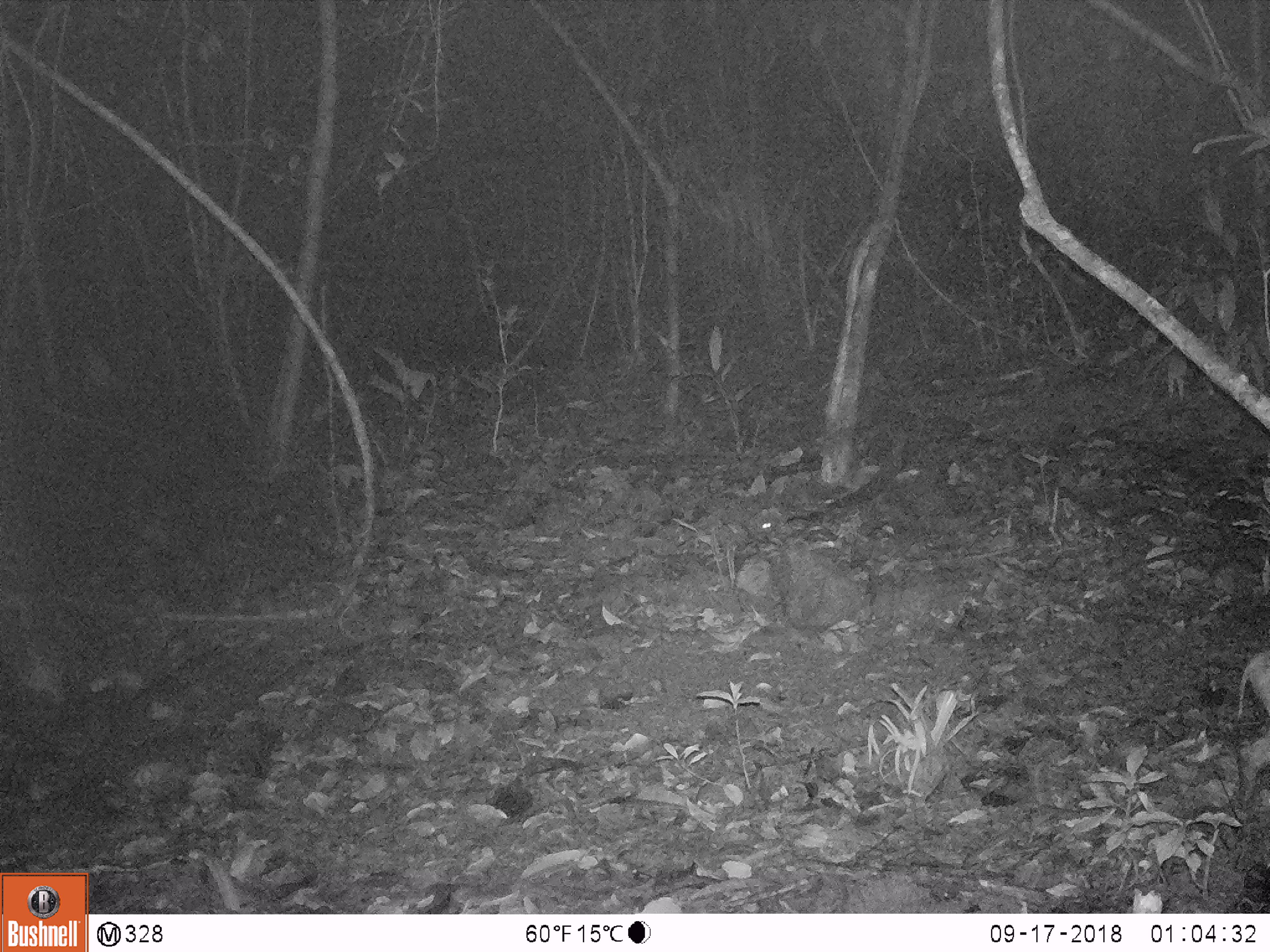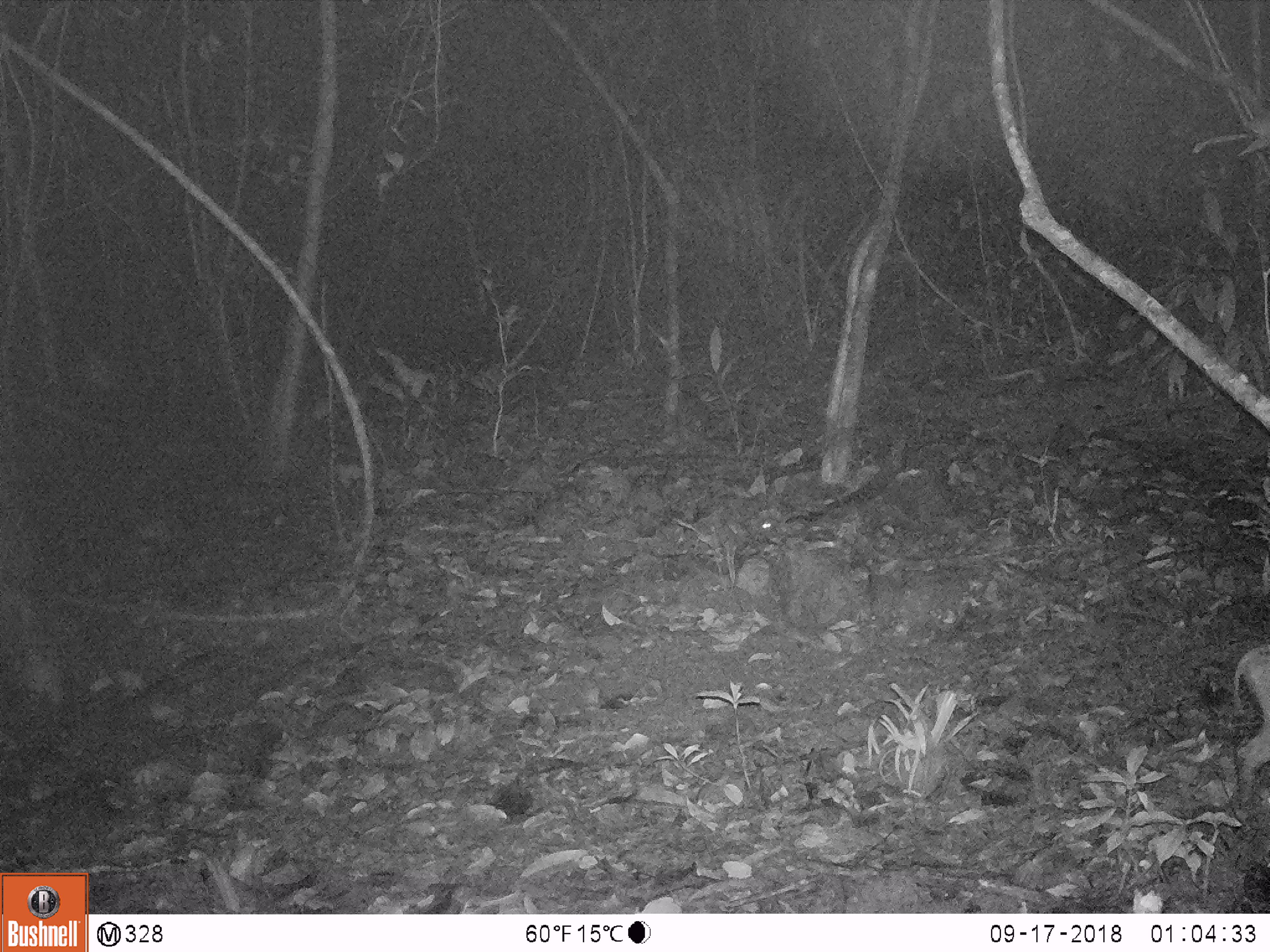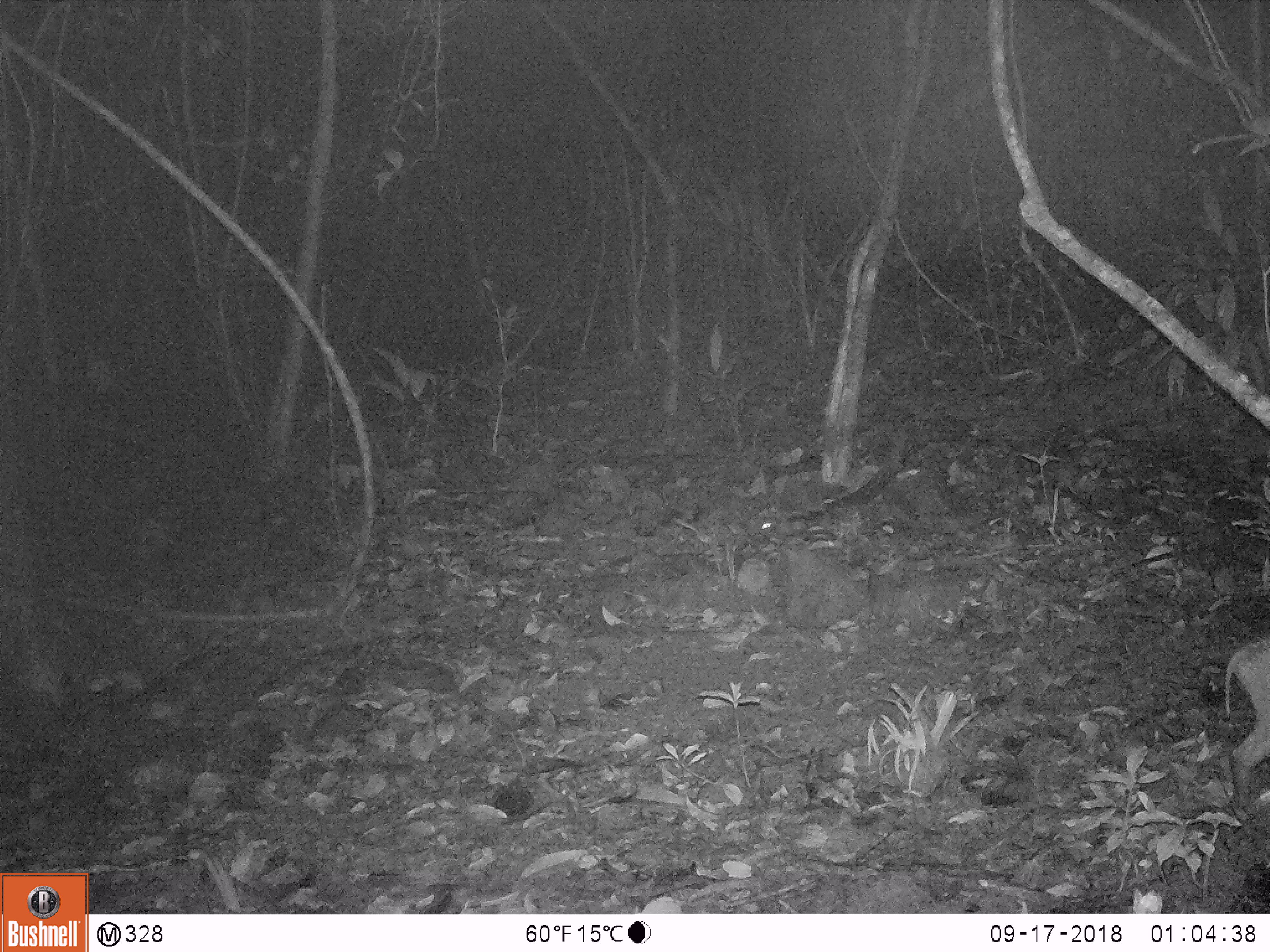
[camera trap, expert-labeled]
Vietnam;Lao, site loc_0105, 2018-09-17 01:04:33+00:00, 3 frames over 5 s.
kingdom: Animalia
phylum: Chordata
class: Mammalia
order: Artiodactyla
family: Suidae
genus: Sus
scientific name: Sus scrofa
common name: eurasian wild pig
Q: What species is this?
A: Eurasian wild pig (Sus scrofa).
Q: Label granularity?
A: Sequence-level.